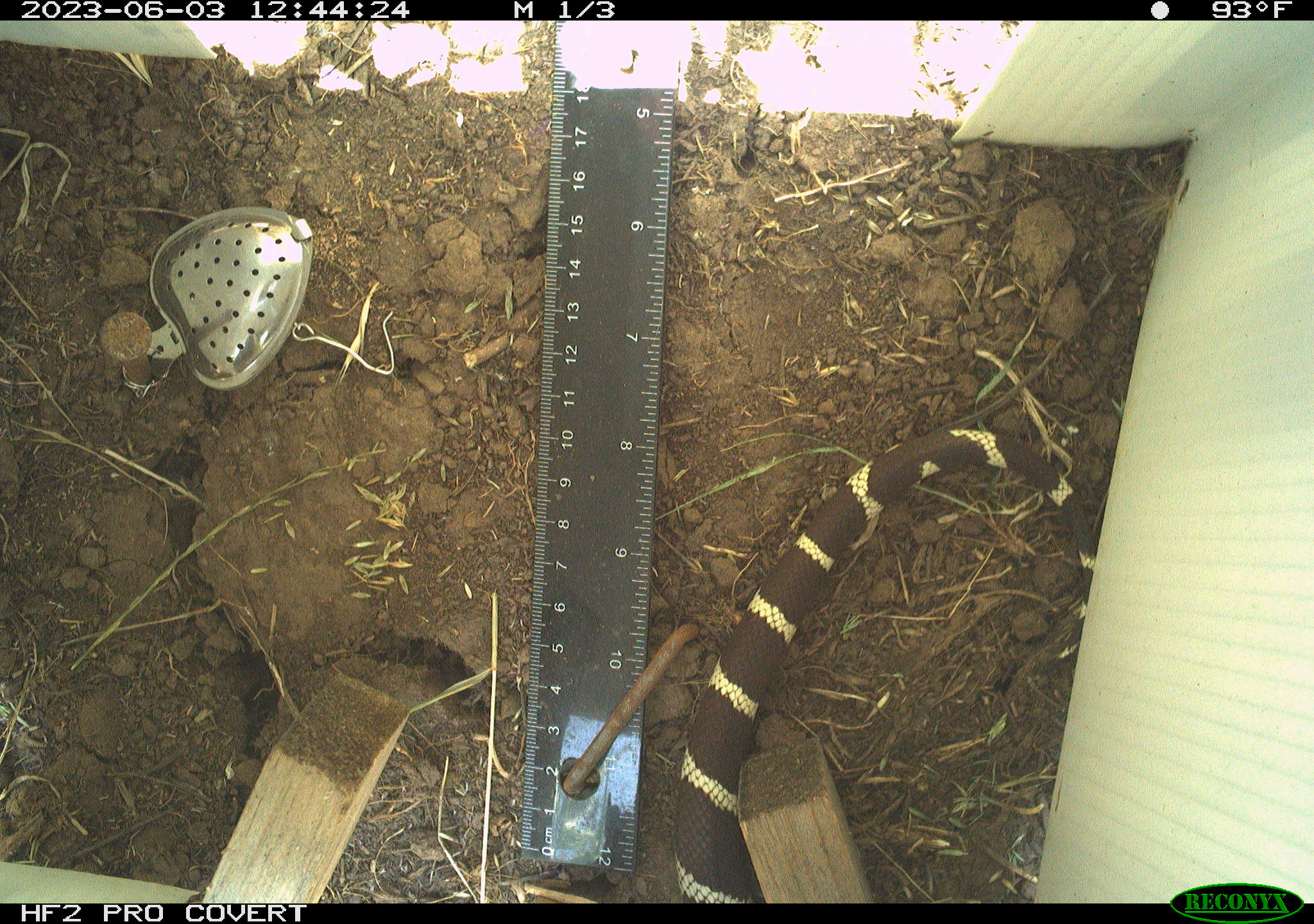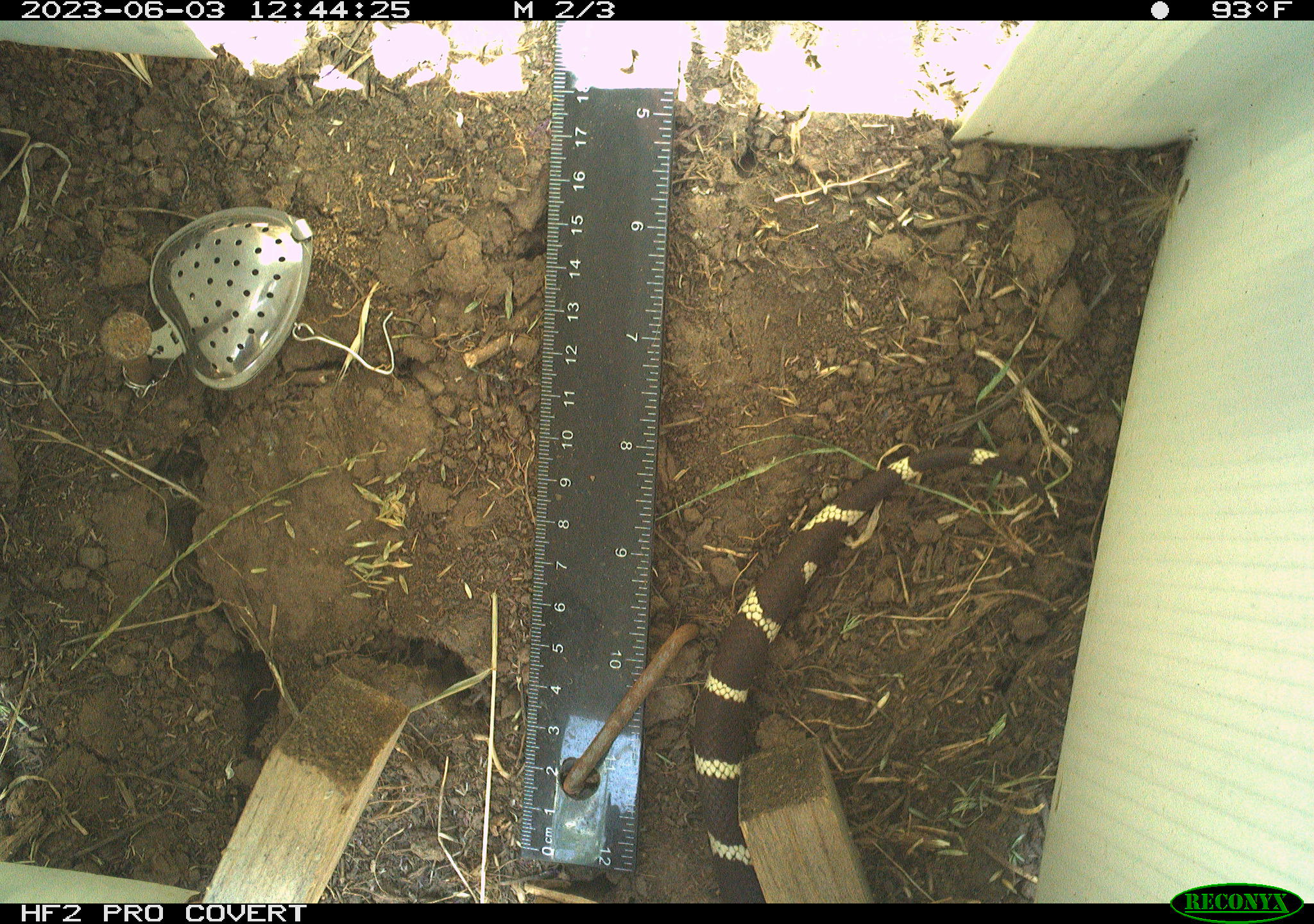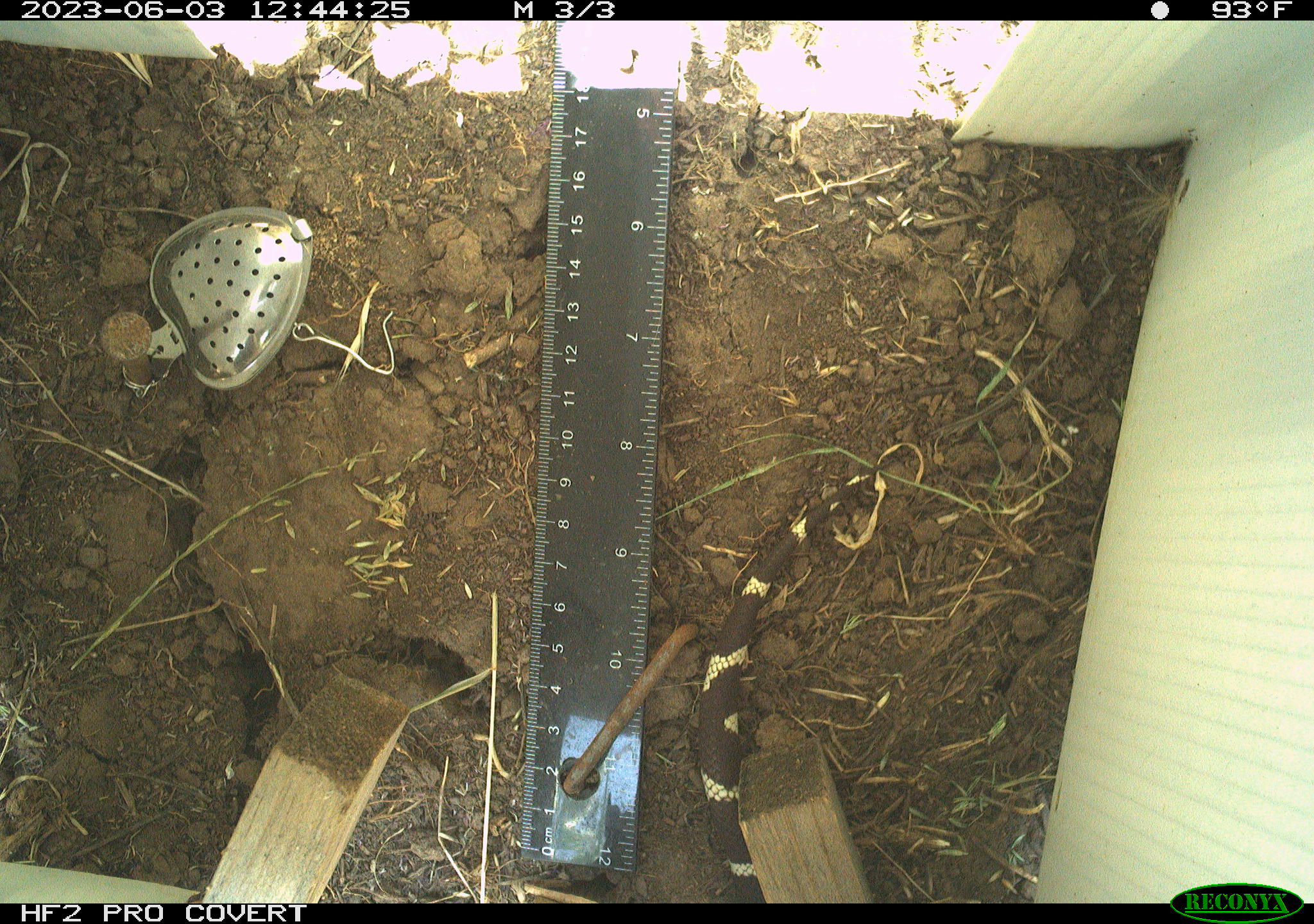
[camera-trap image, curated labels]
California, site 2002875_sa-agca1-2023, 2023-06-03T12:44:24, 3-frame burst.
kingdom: Animalia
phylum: Chordata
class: Reptilia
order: Squamata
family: Colubridae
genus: Lampropeltis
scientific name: Lampropeltis californiae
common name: california kingsnake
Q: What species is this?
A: California kingsnake (Lampropeltis californiae).